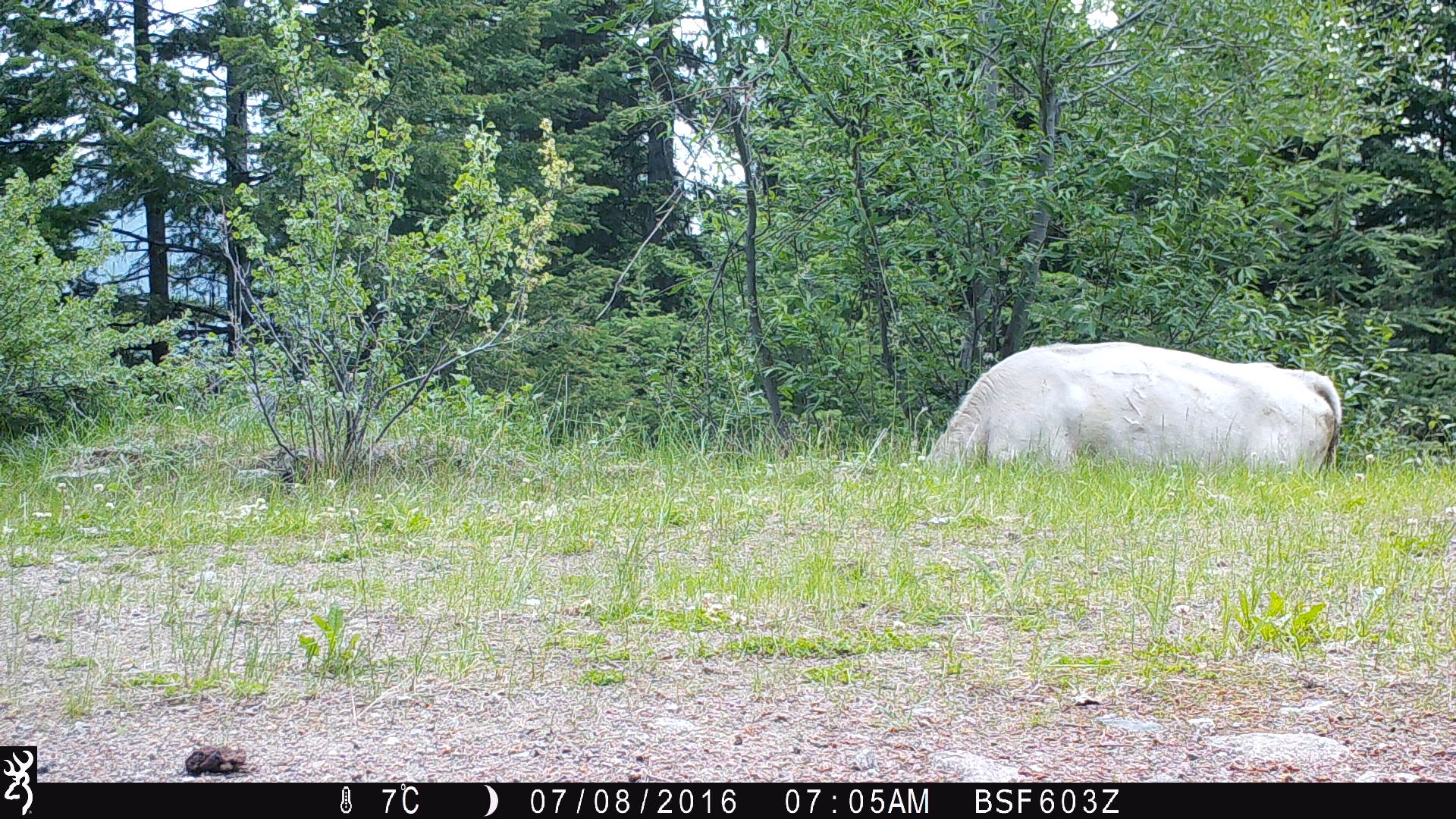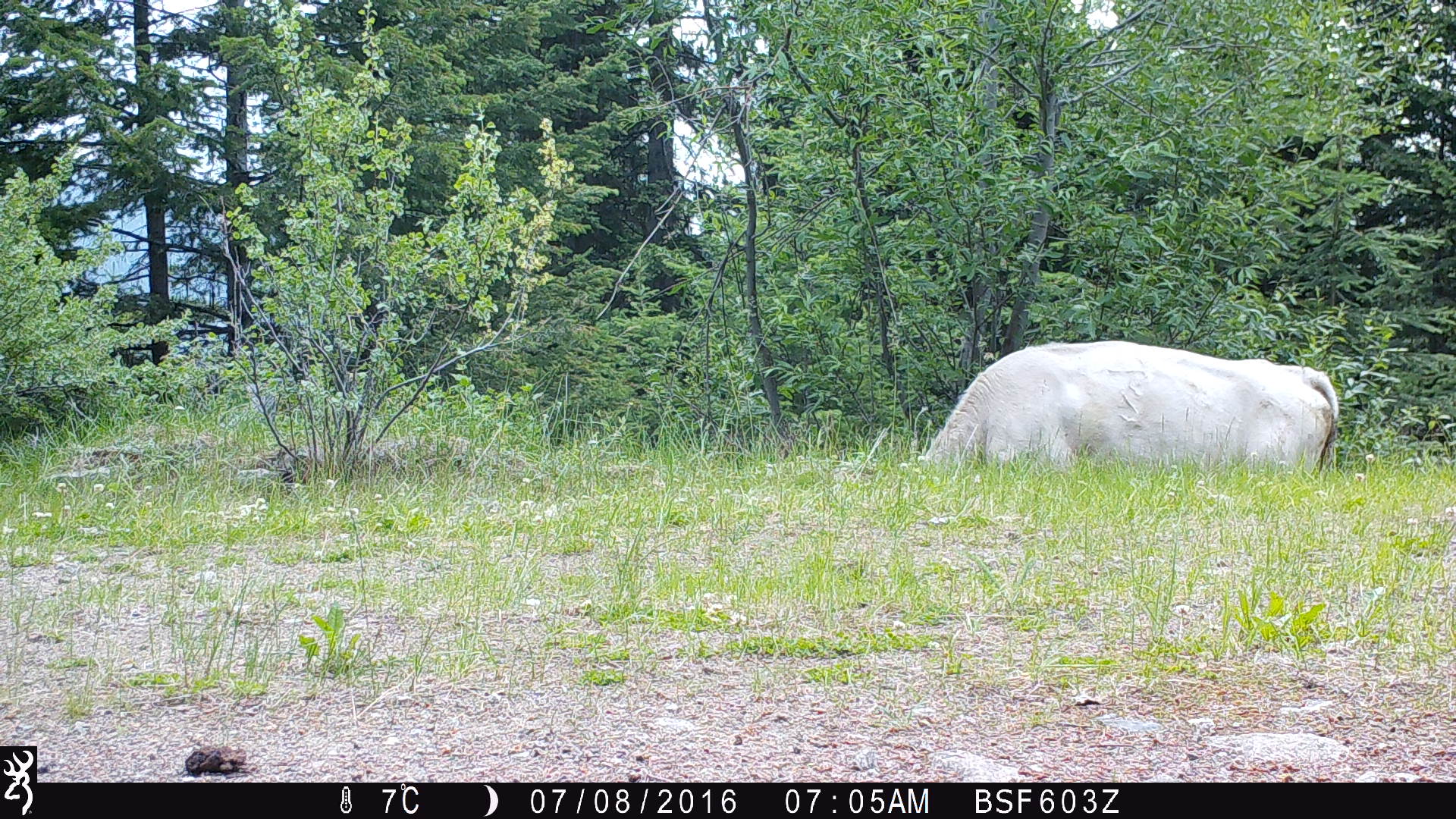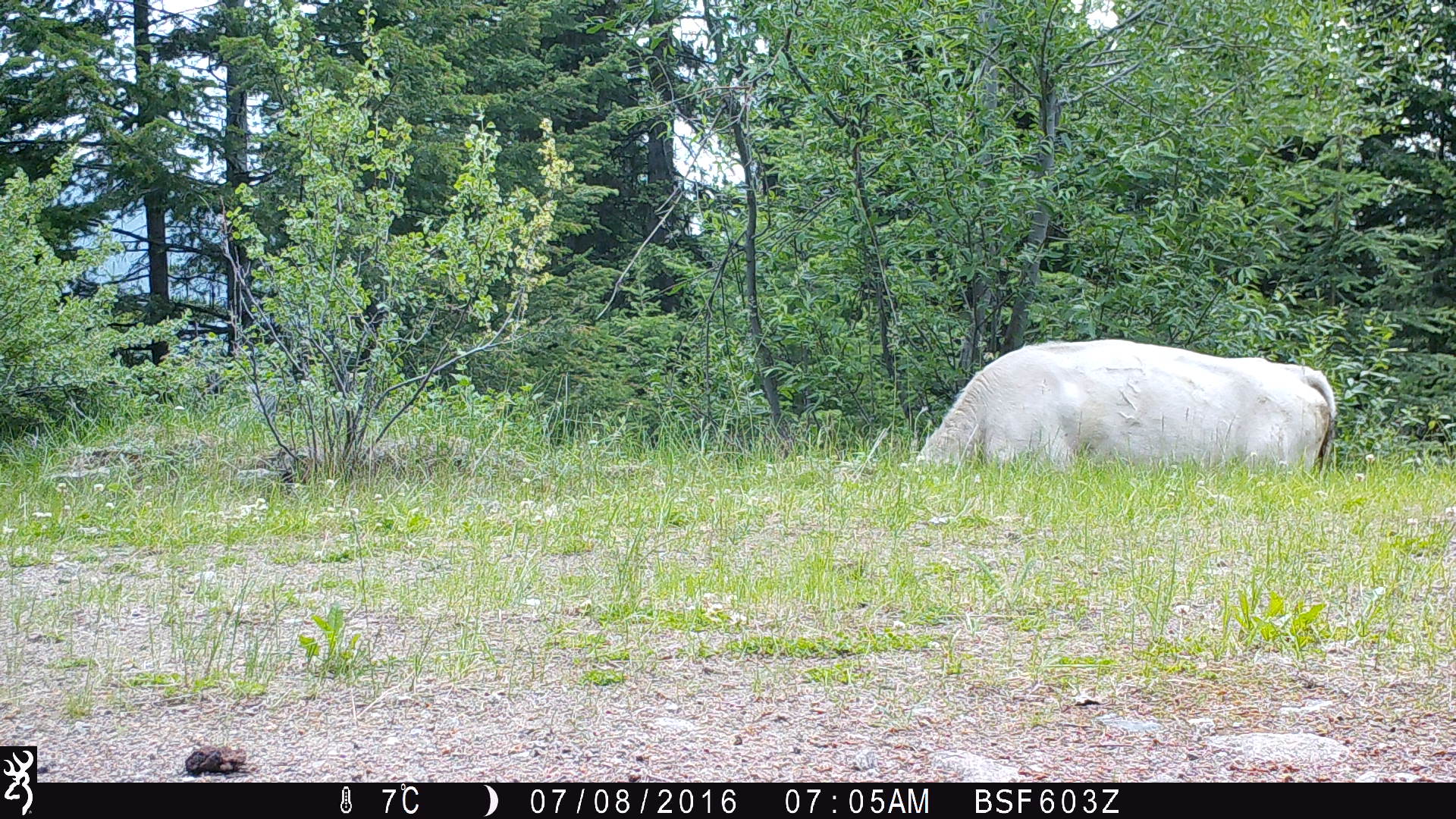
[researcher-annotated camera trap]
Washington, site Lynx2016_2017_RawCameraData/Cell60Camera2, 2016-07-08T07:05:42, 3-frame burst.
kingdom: Animalia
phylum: Chordata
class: Mammalia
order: Artiodactyla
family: Bovidae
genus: Bos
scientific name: Bos taurus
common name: domestic cattle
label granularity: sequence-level